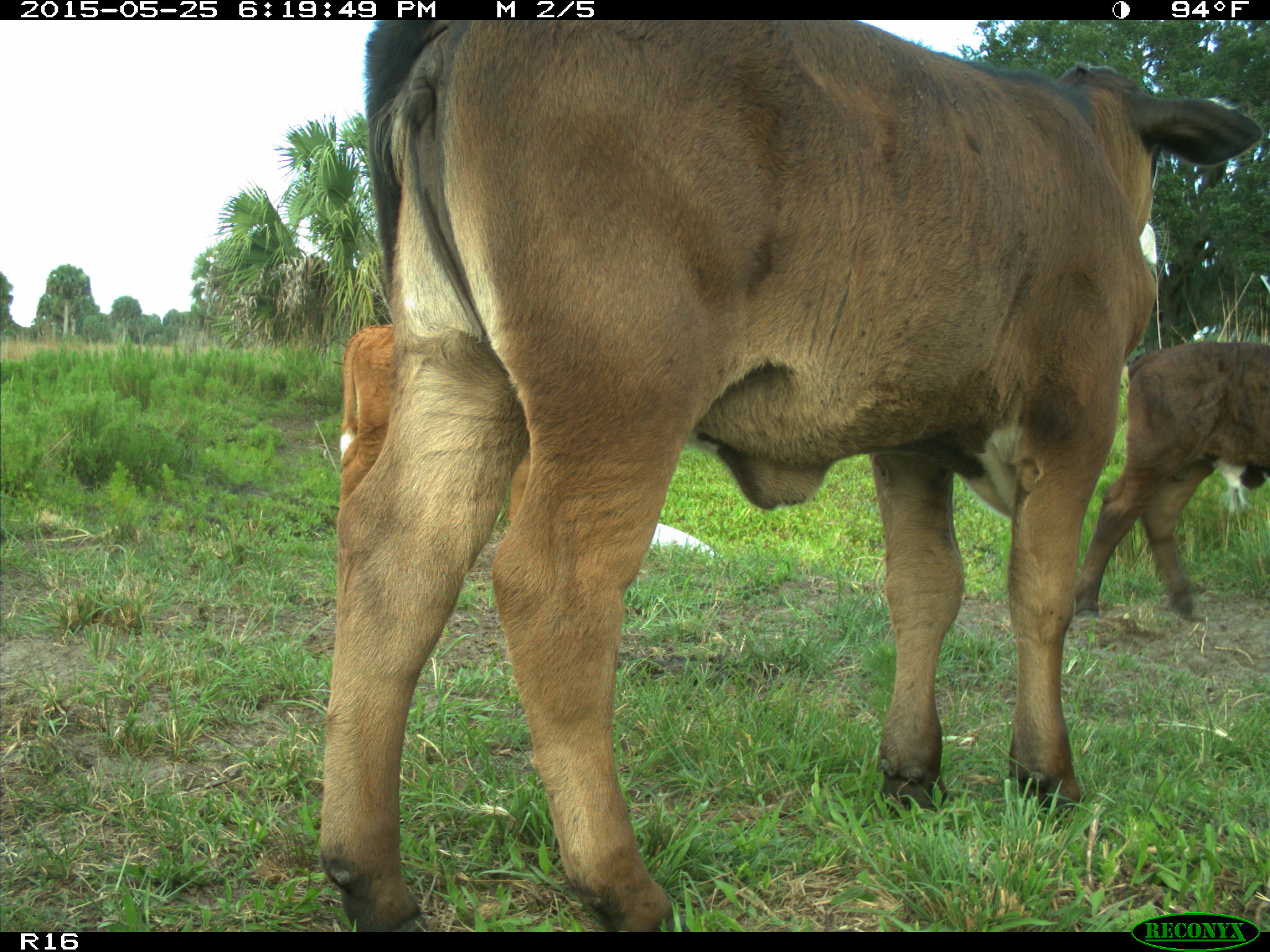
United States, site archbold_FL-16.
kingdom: Animalia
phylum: Chordata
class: Mammalia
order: Artiodactyla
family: Bovidae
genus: Bos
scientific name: Bos taurus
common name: domestic cow